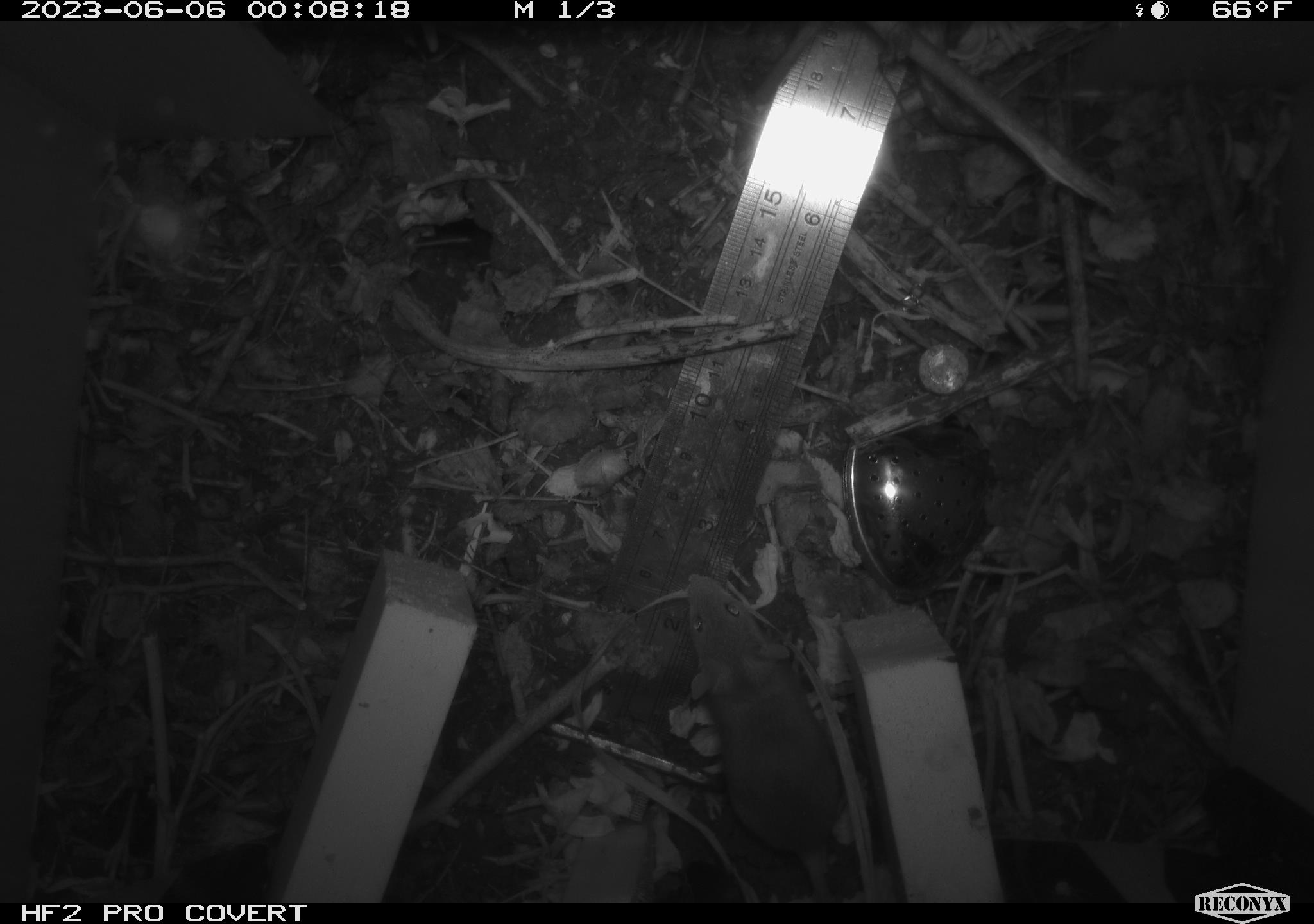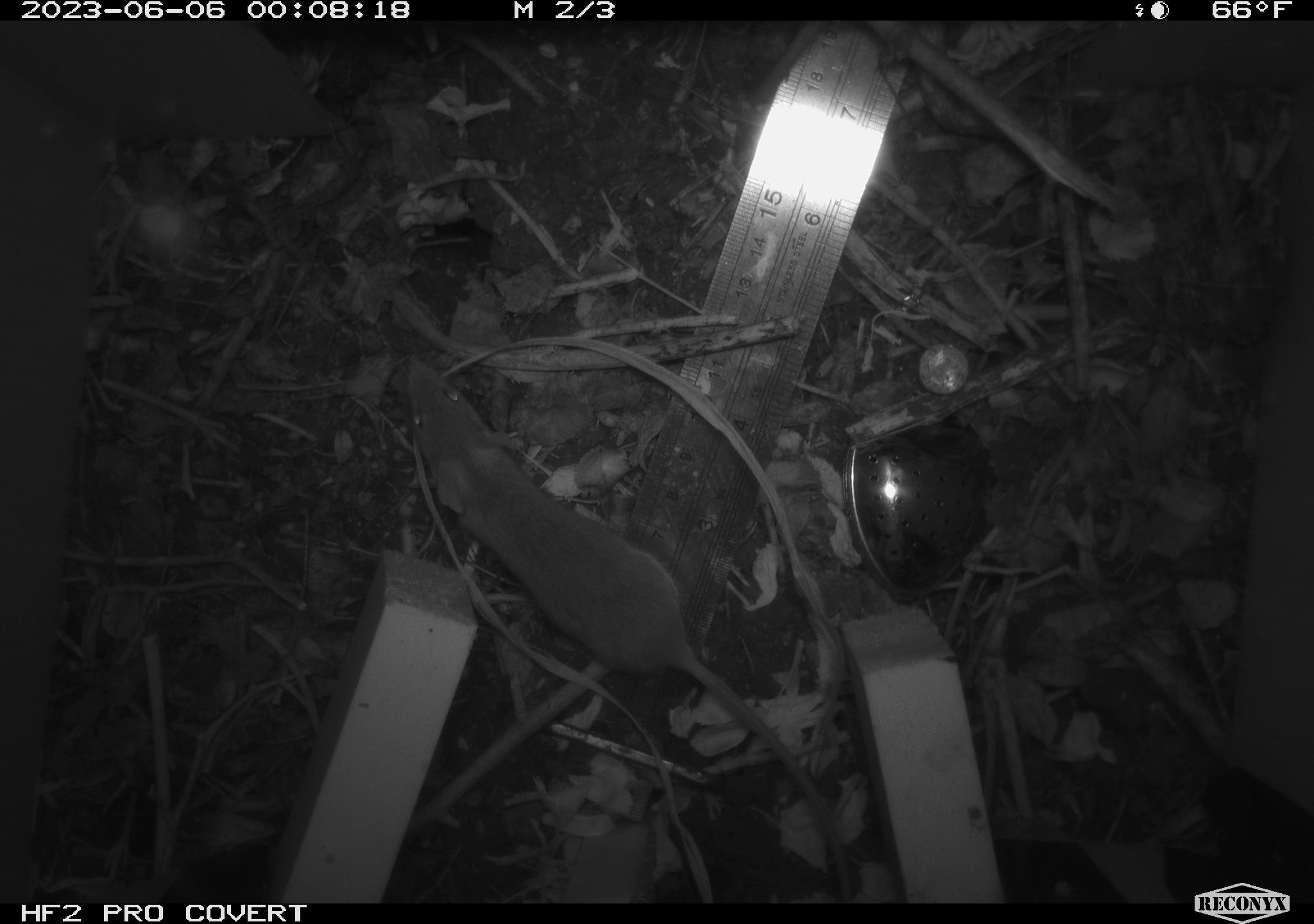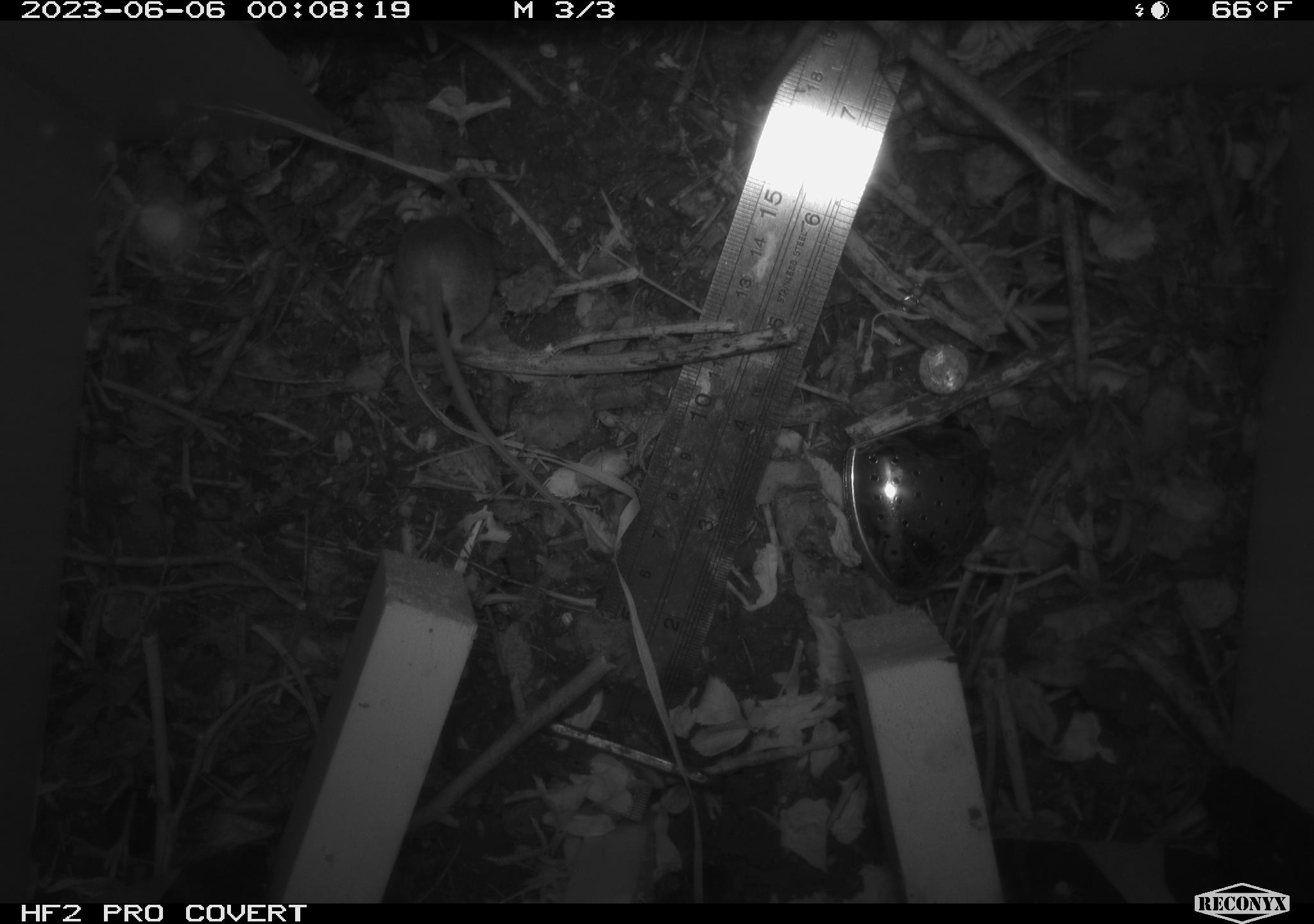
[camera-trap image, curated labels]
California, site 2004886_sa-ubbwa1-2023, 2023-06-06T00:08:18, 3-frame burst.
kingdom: Animalia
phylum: Chordata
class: Mammalia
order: Rodentia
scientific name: Rodentia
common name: rodent